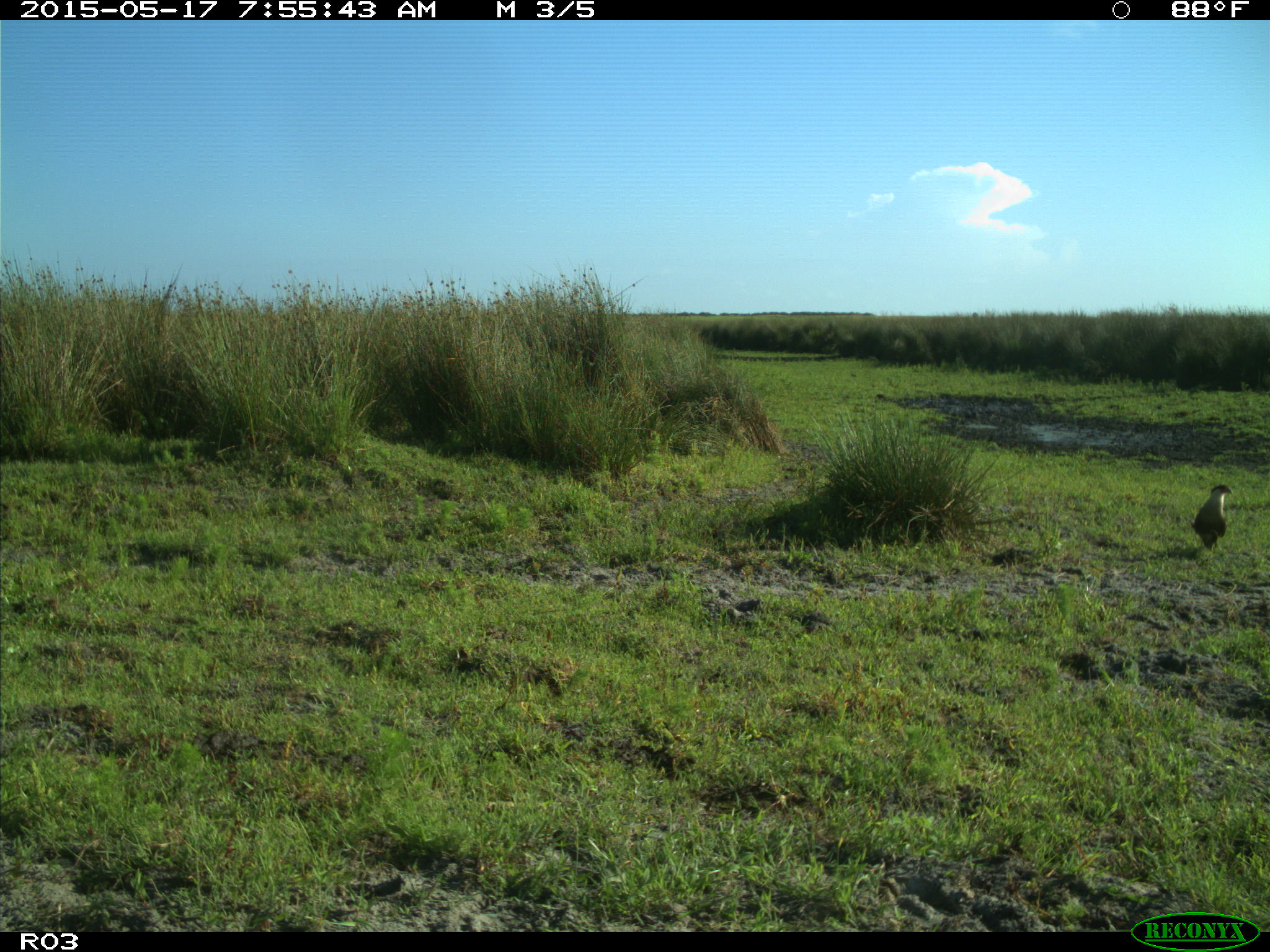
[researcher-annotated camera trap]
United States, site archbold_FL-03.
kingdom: Animalia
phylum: Chordata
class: Aves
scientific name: Aves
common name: birds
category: unidentified bird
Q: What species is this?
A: Unidentified bird (birds) (Aves).